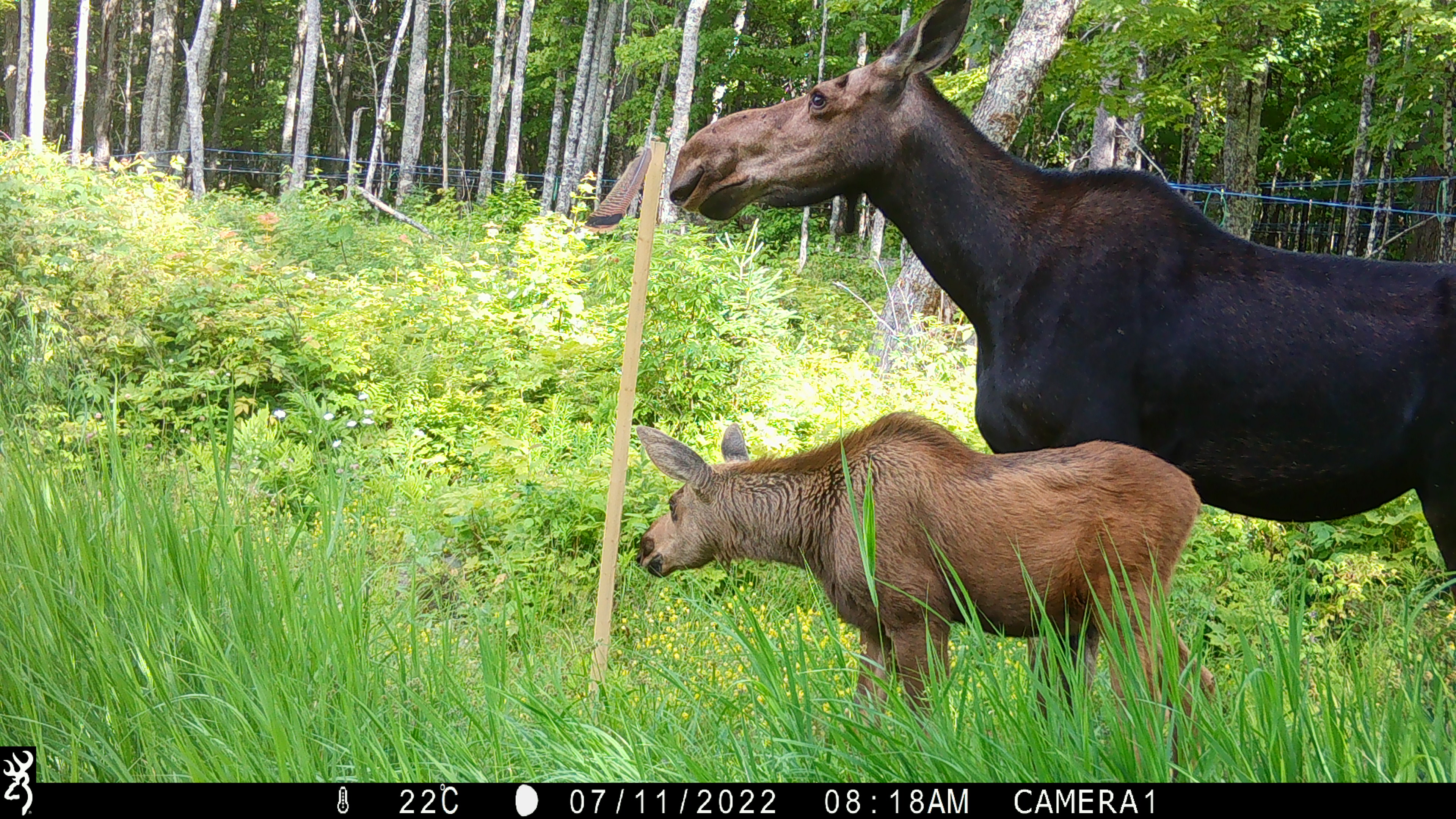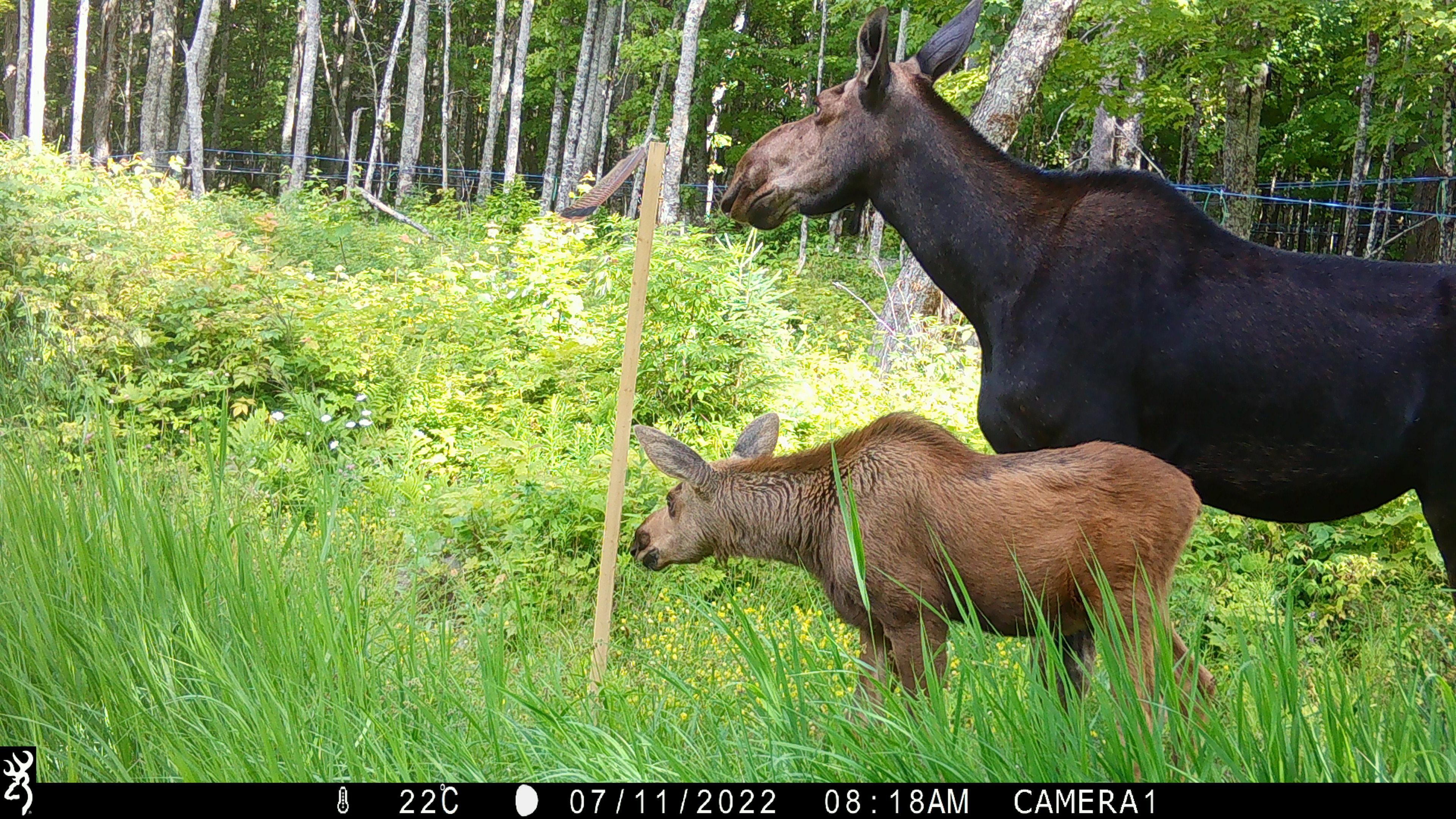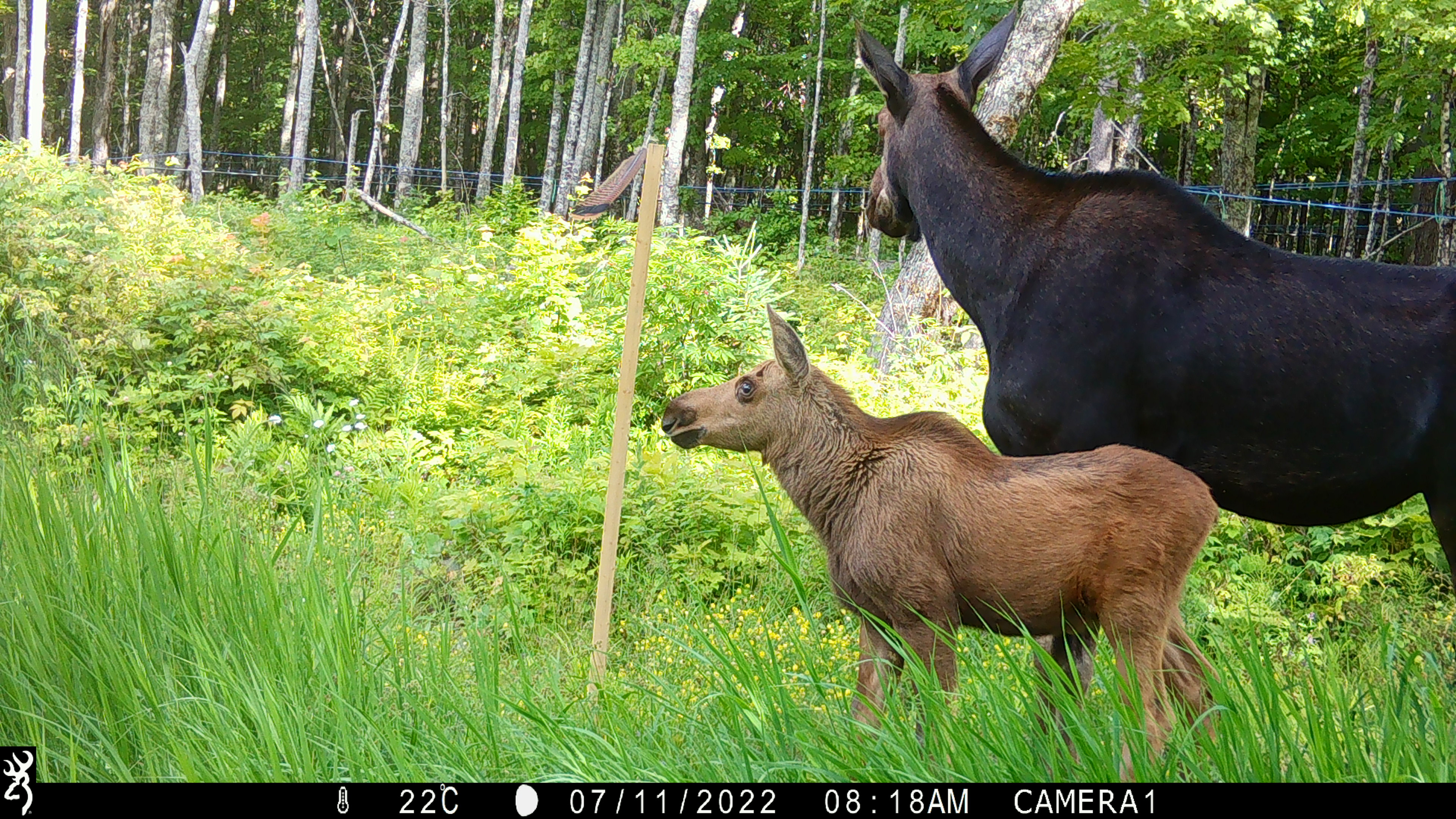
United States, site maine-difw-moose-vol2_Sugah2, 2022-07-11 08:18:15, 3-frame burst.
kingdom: Animalia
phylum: Chordata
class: Mammalia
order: Artiodactyla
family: Cervidae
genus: Alces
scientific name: Alces alces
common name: moose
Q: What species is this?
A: Moose (Alces alces).